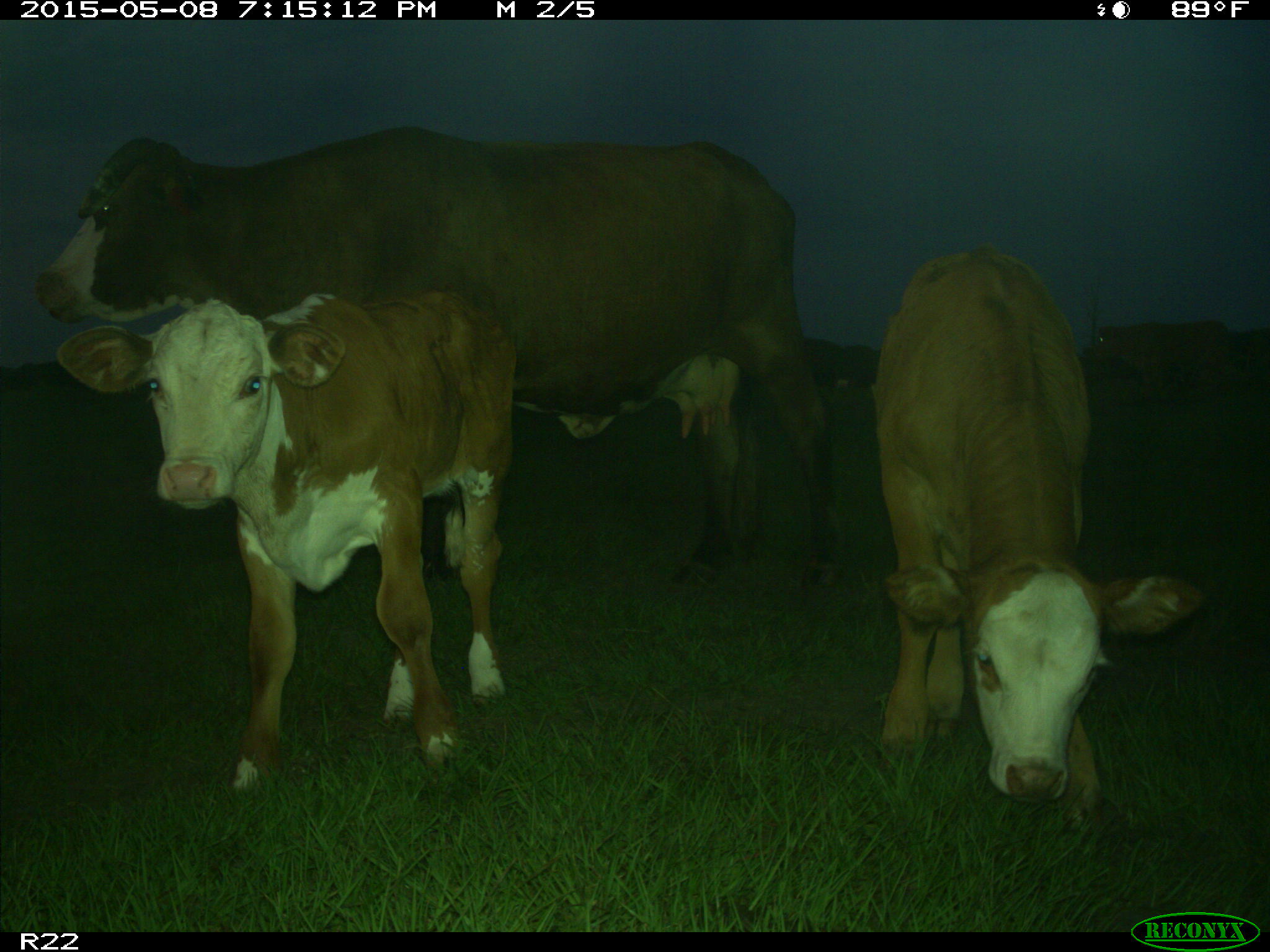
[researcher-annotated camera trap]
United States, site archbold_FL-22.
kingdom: Animalia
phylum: Chordata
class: Mammalia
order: Artiodactyla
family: Bovidae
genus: Bos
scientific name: Bos taurus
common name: domestic cow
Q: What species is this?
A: Bos taurus (domestic cow).